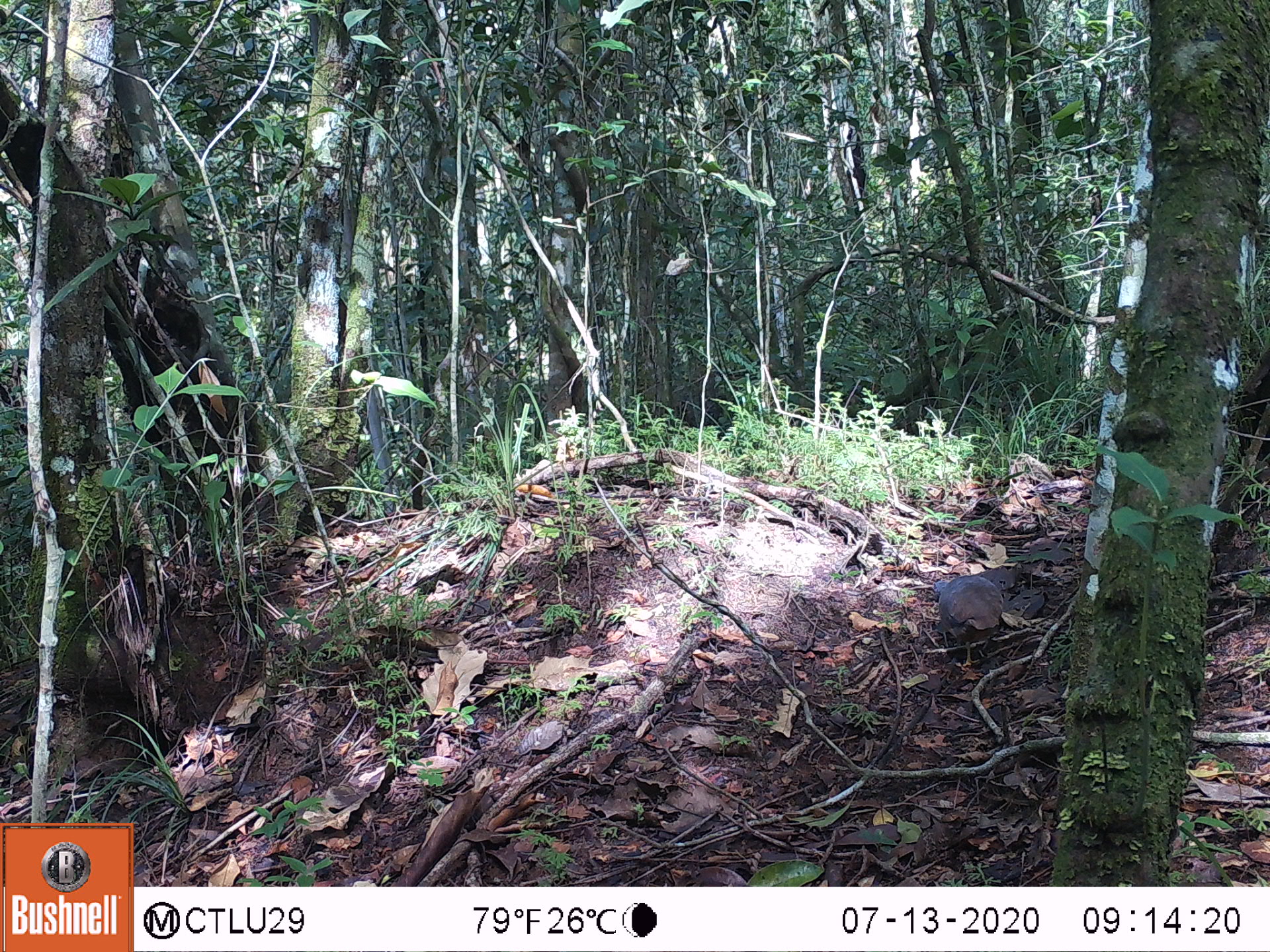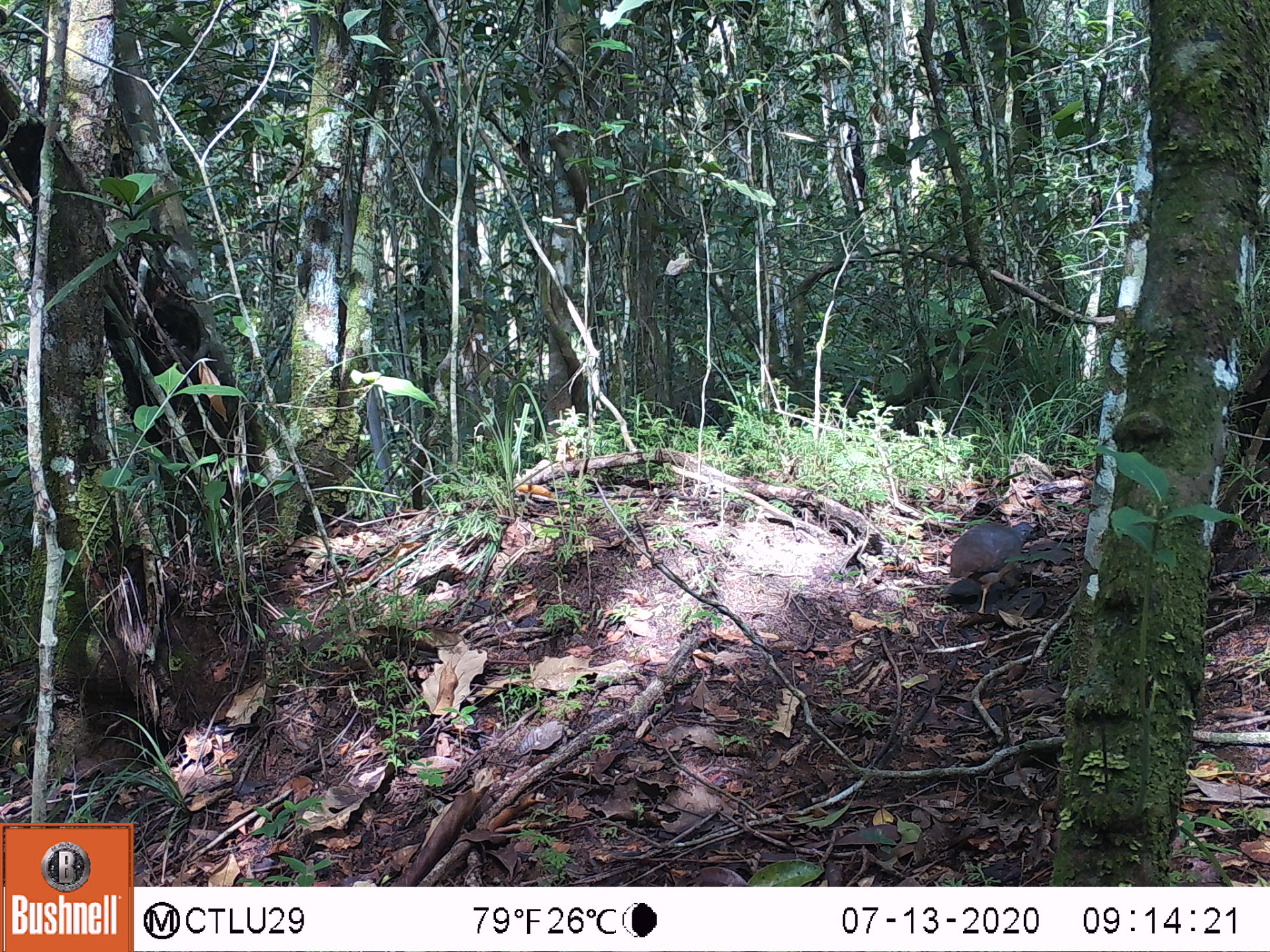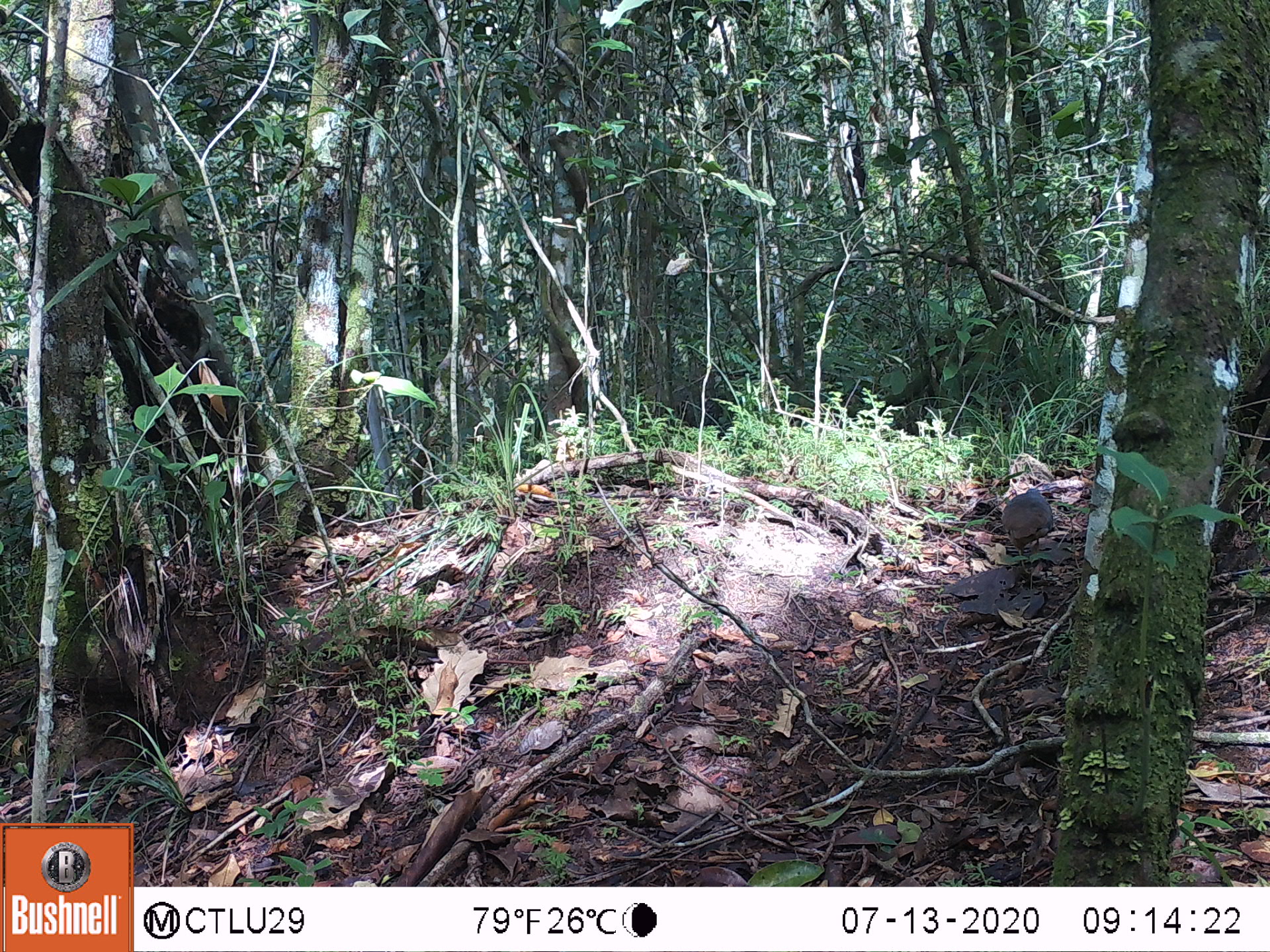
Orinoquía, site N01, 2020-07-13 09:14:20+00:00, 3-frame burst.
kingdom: Animalia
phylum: Chordata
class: Aves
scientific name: Aves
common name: bird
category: unknown bird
Unknown bird (bird) (Aves).